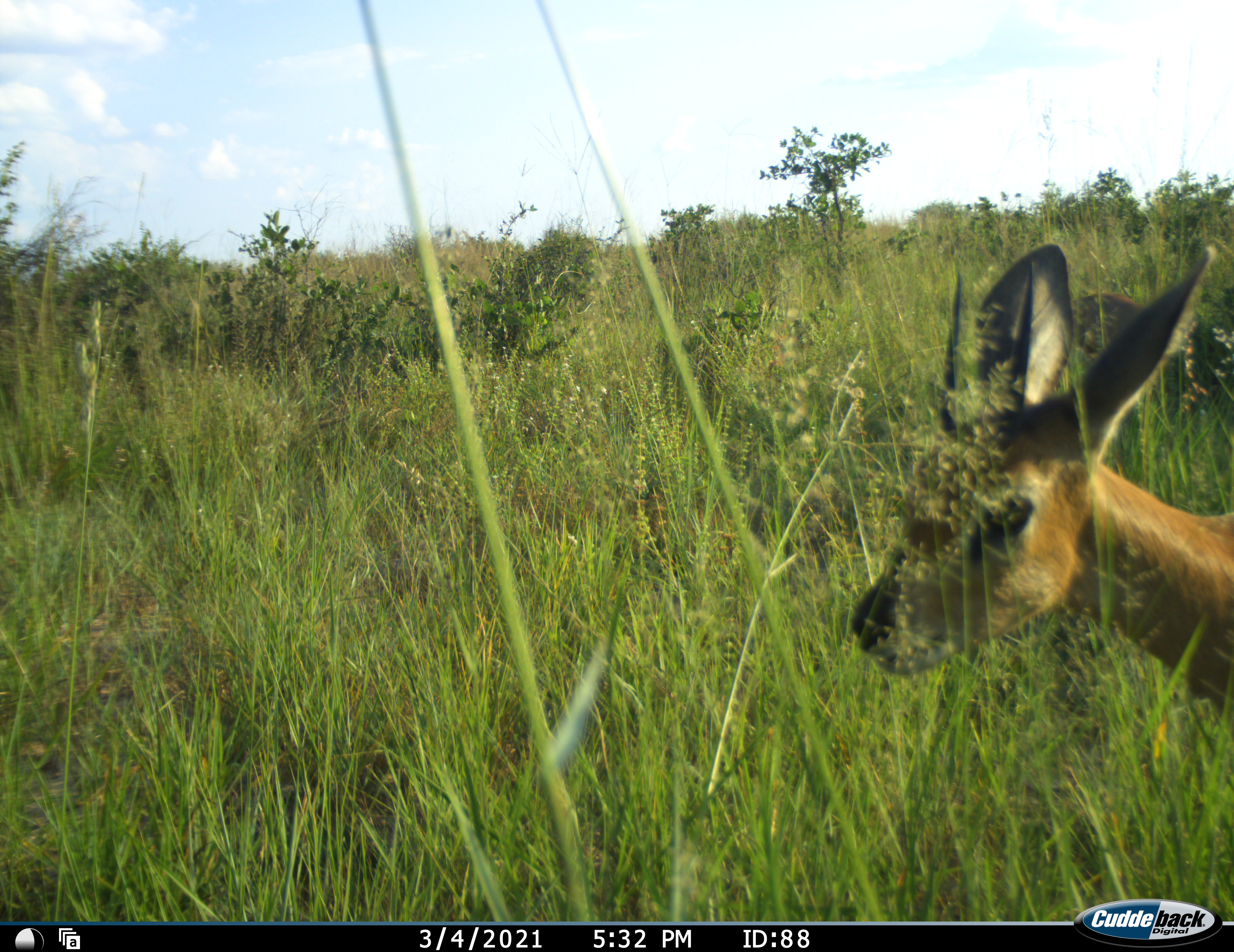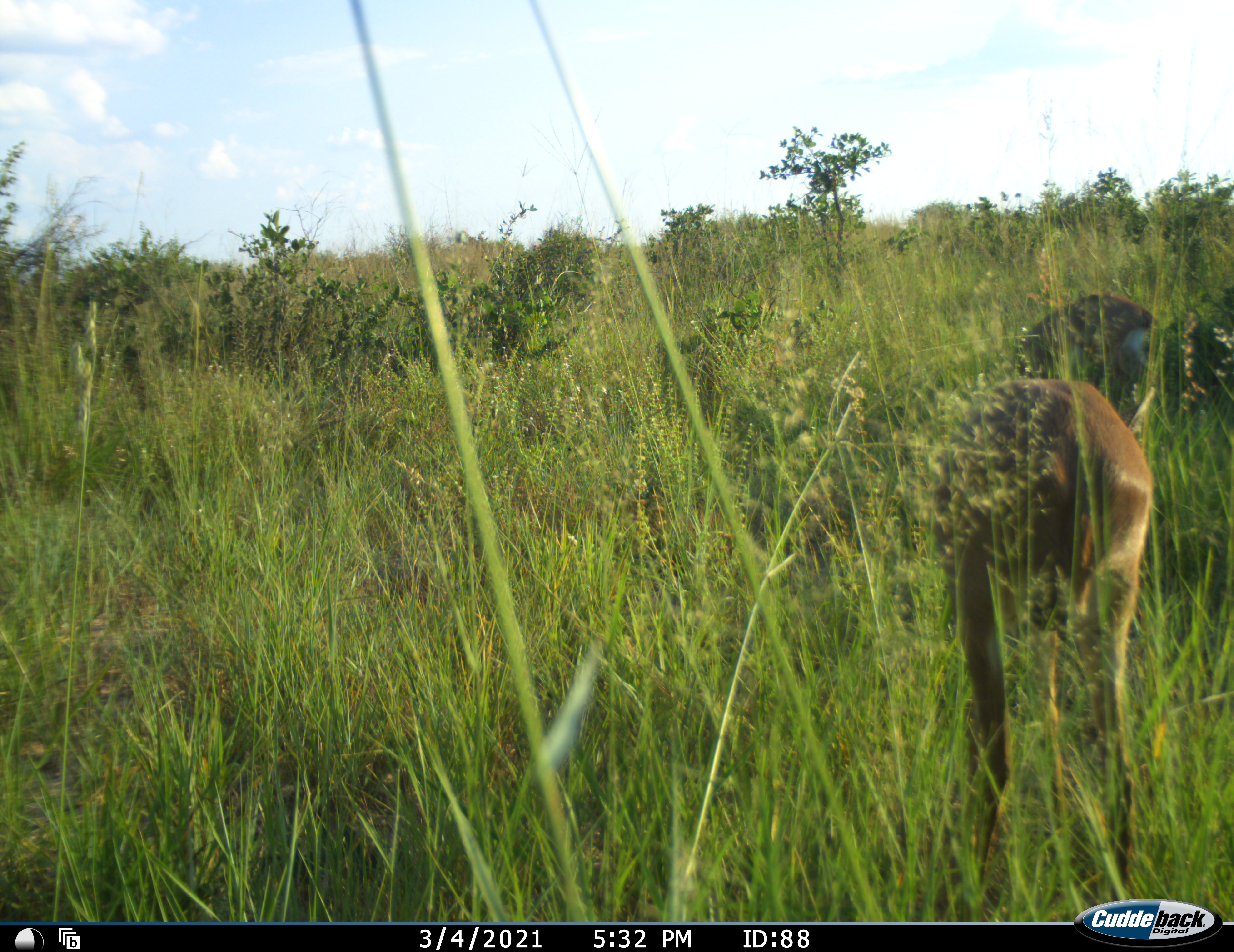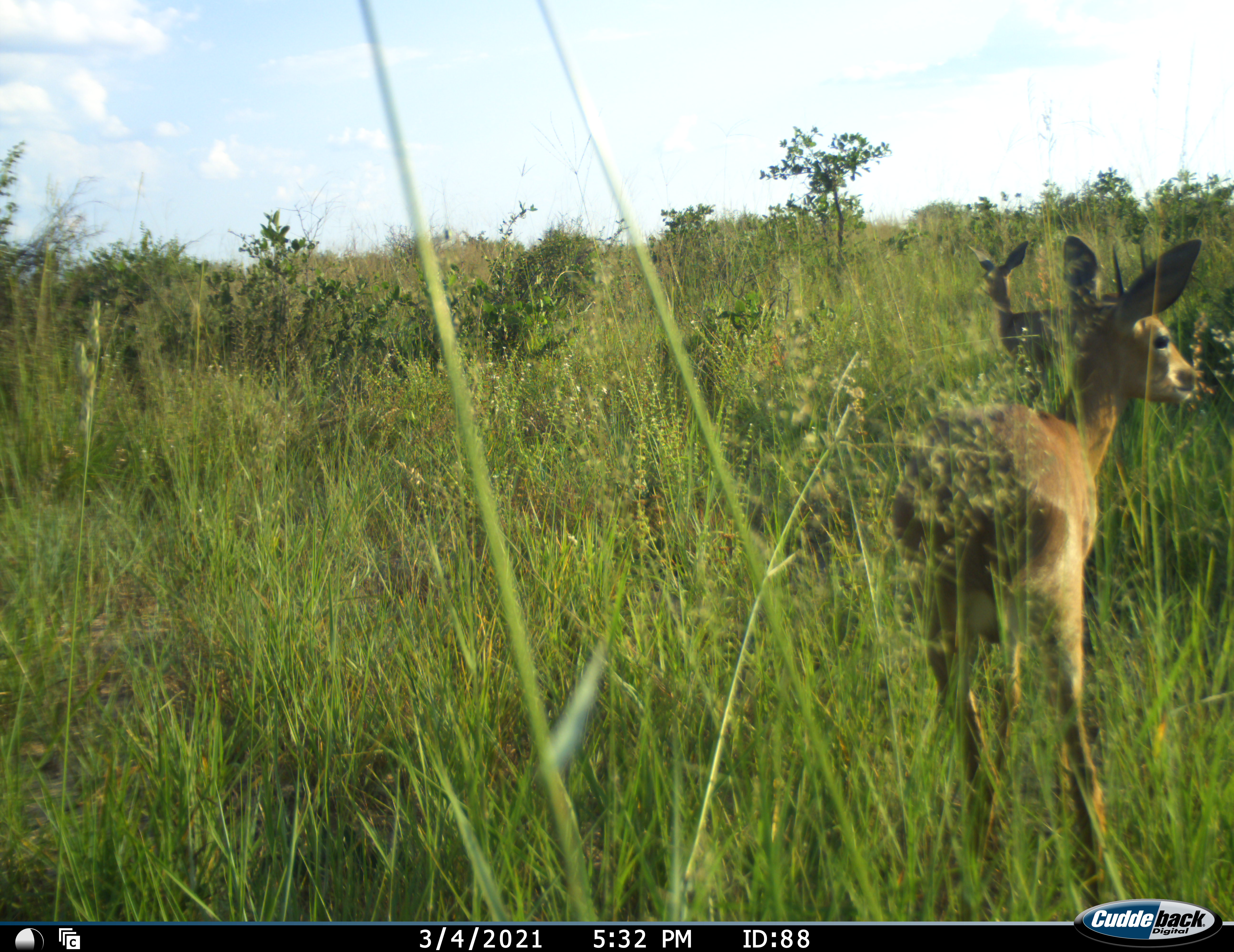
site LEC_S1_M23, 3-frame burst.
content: unidentified animal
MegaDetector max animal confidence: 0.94